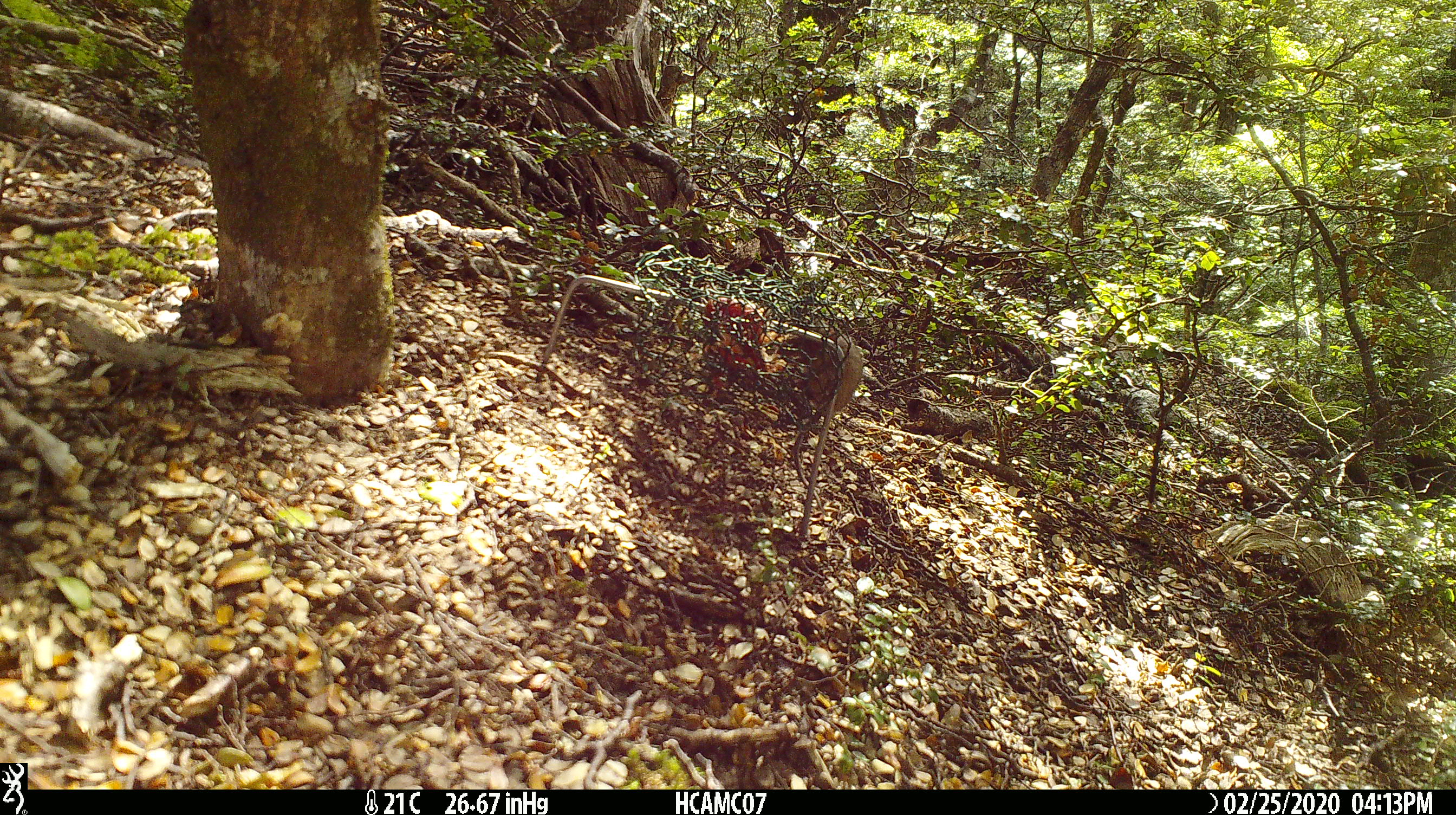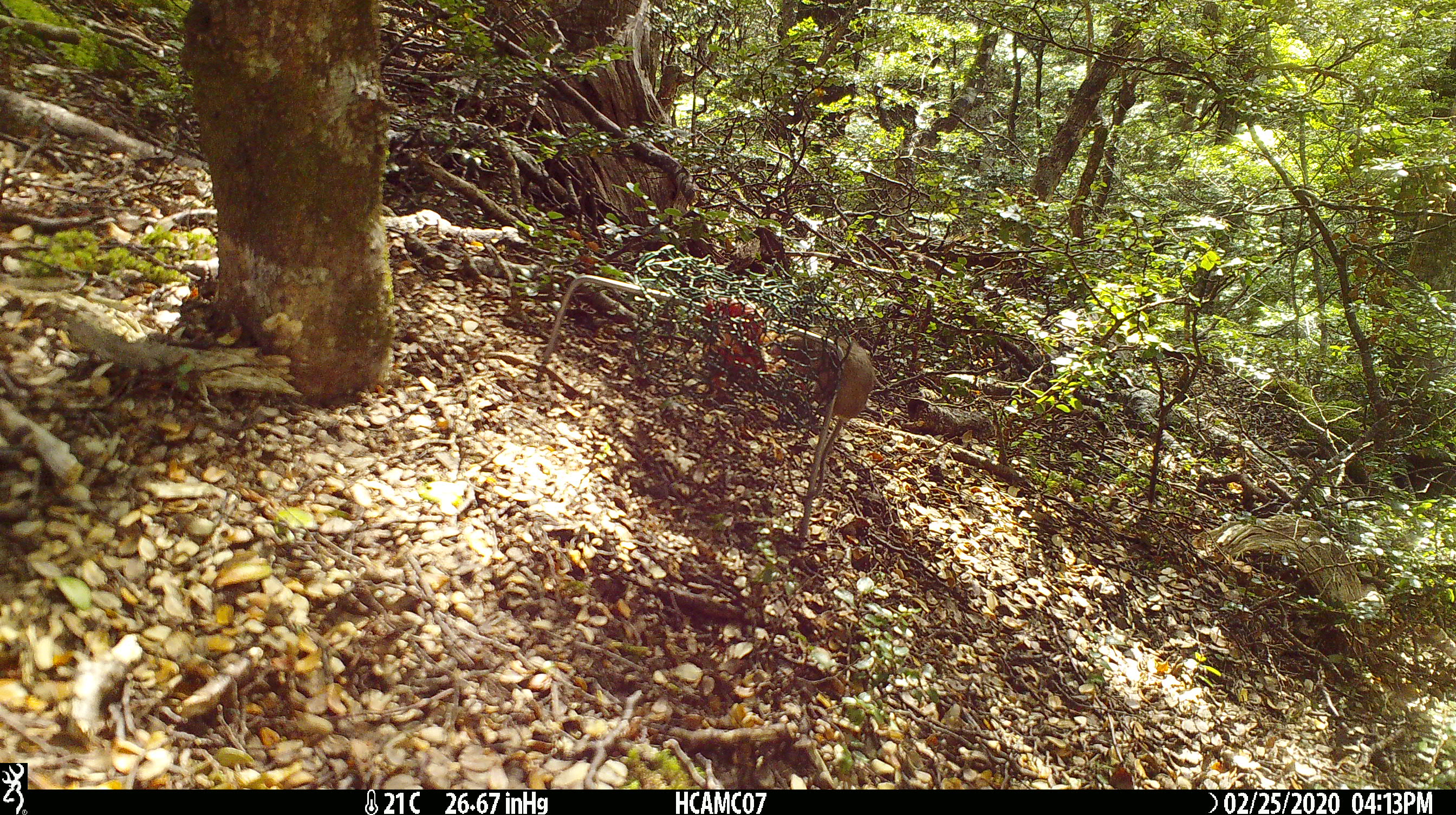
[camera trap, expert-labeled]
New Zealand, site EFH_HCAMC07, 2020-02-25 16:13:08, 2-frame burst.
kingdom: Animalia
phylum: Chordata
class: Mammalia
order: Rodentia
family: Muridae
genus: Mus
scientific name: Mus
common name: mouse